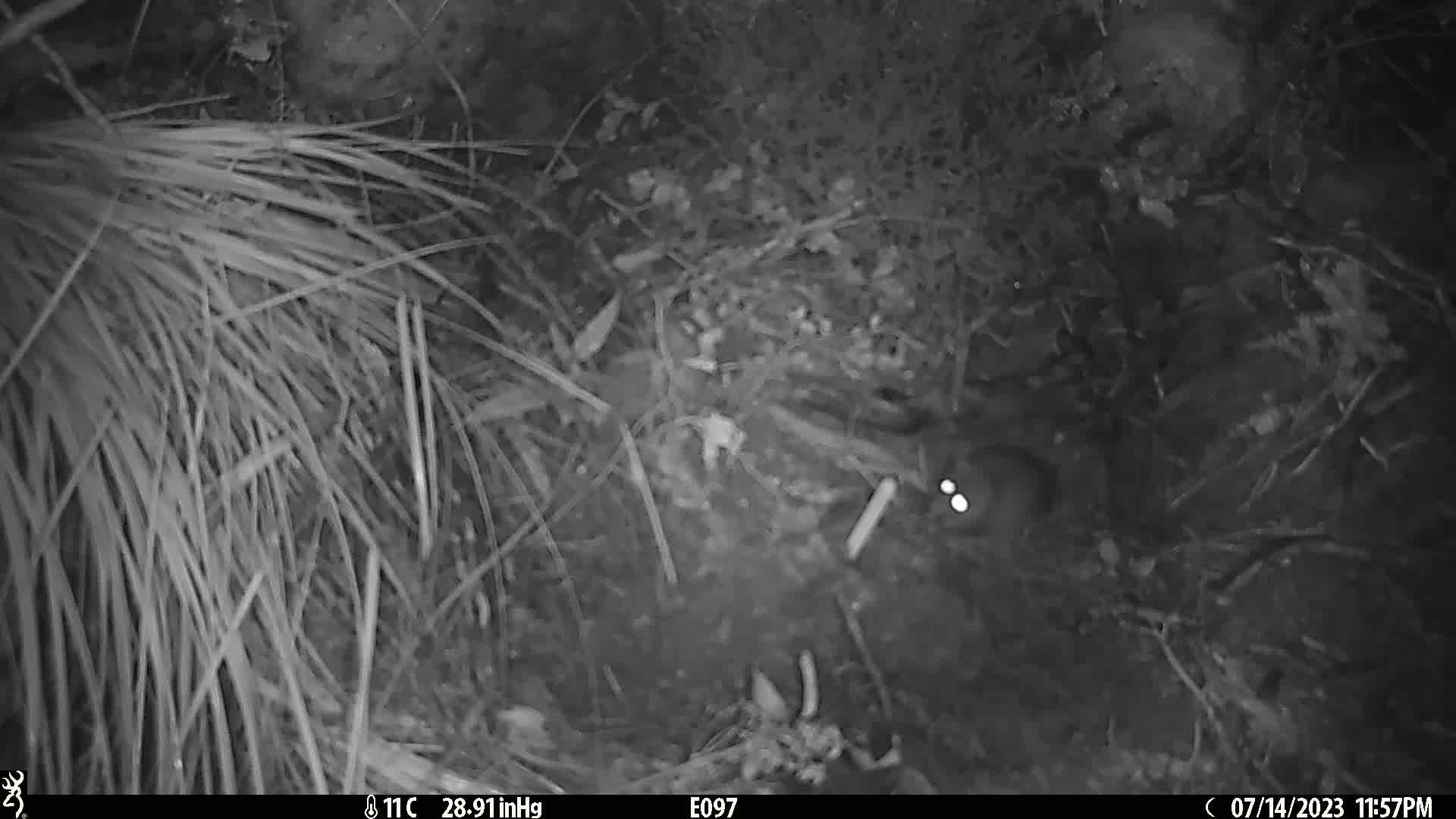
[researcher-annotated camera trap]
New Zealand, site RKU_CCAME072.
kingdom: Animalia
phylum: Chordata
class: Mammalia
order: Rodentia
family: Muridae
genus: Rattus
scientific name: Rattus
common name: rat